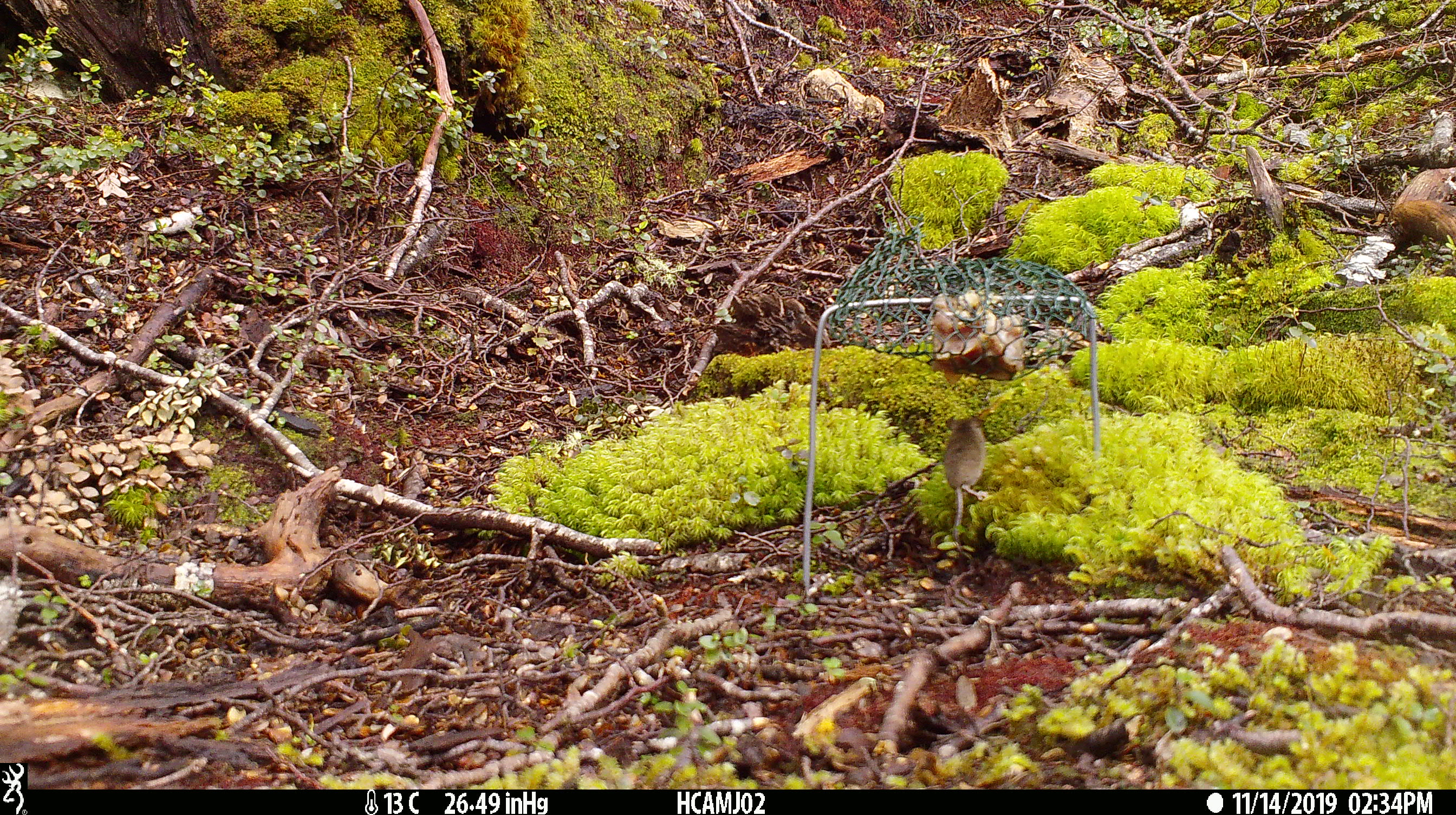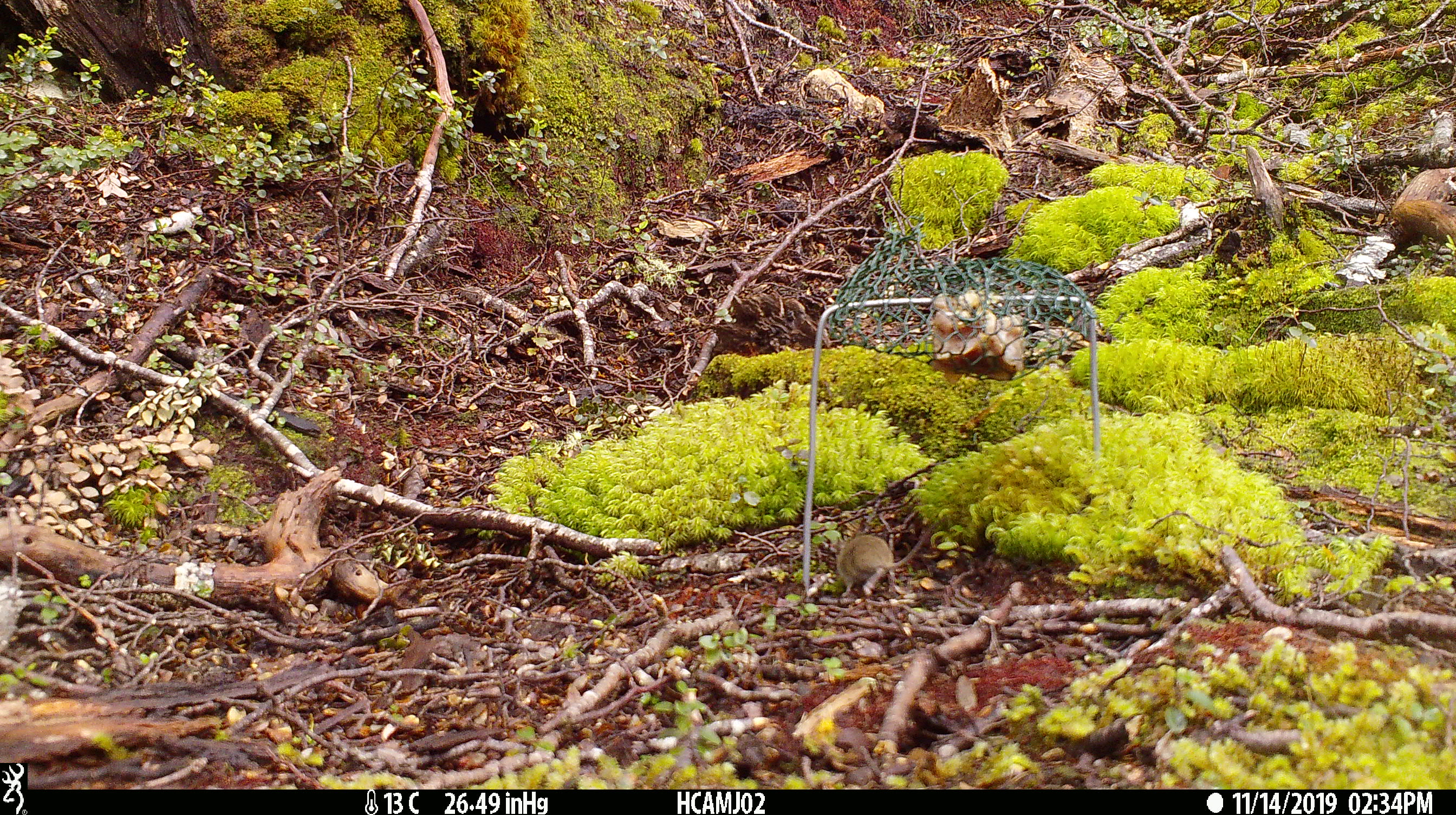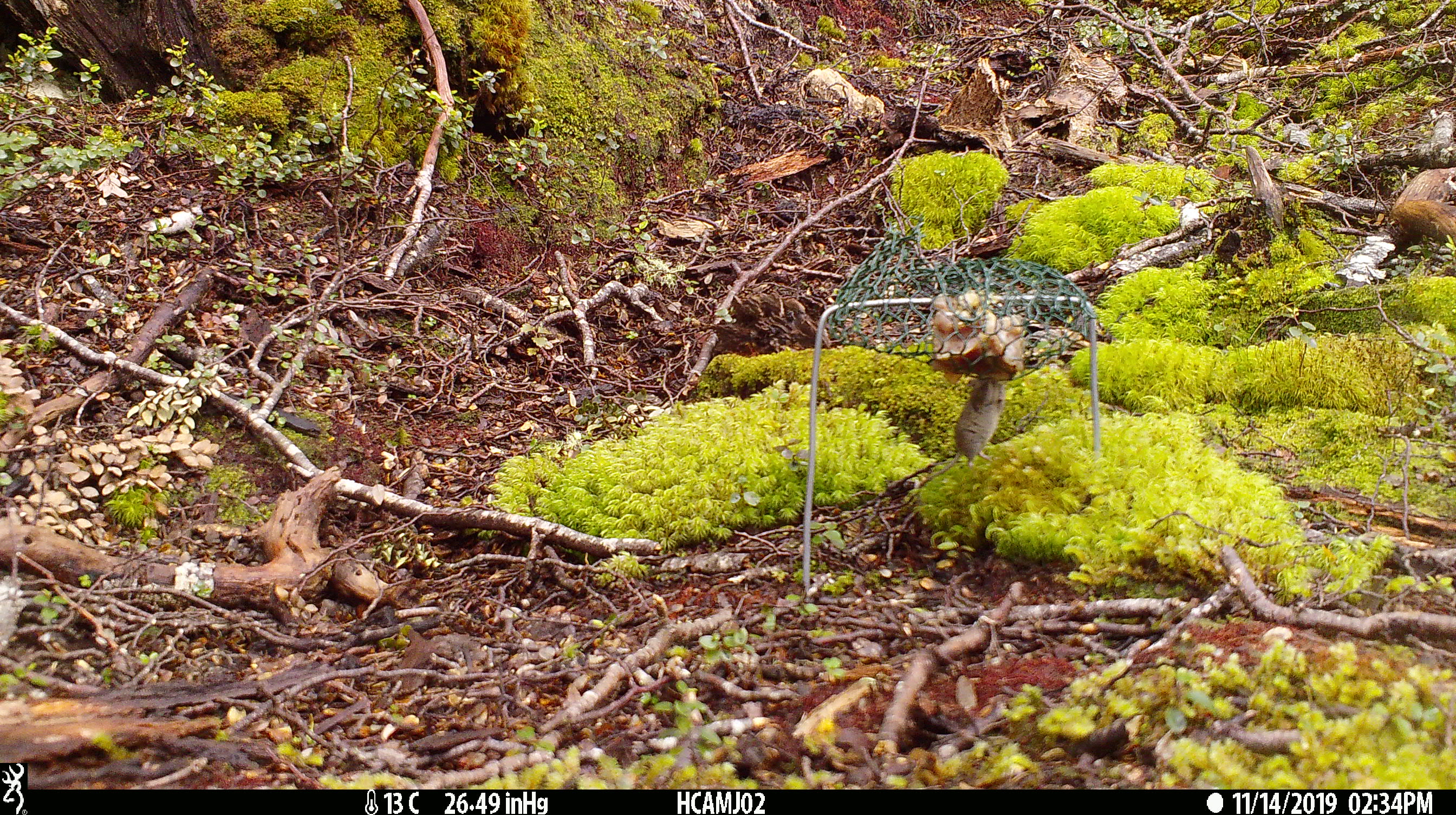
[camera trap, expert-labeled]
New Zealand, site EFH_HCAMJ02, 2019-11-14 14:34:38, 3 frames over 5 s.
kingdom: Animalia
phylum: Chordata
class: Mammalia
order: Rodentia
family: Muridae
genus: Mus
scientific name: Mus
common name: mouse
Mouse (Mus).